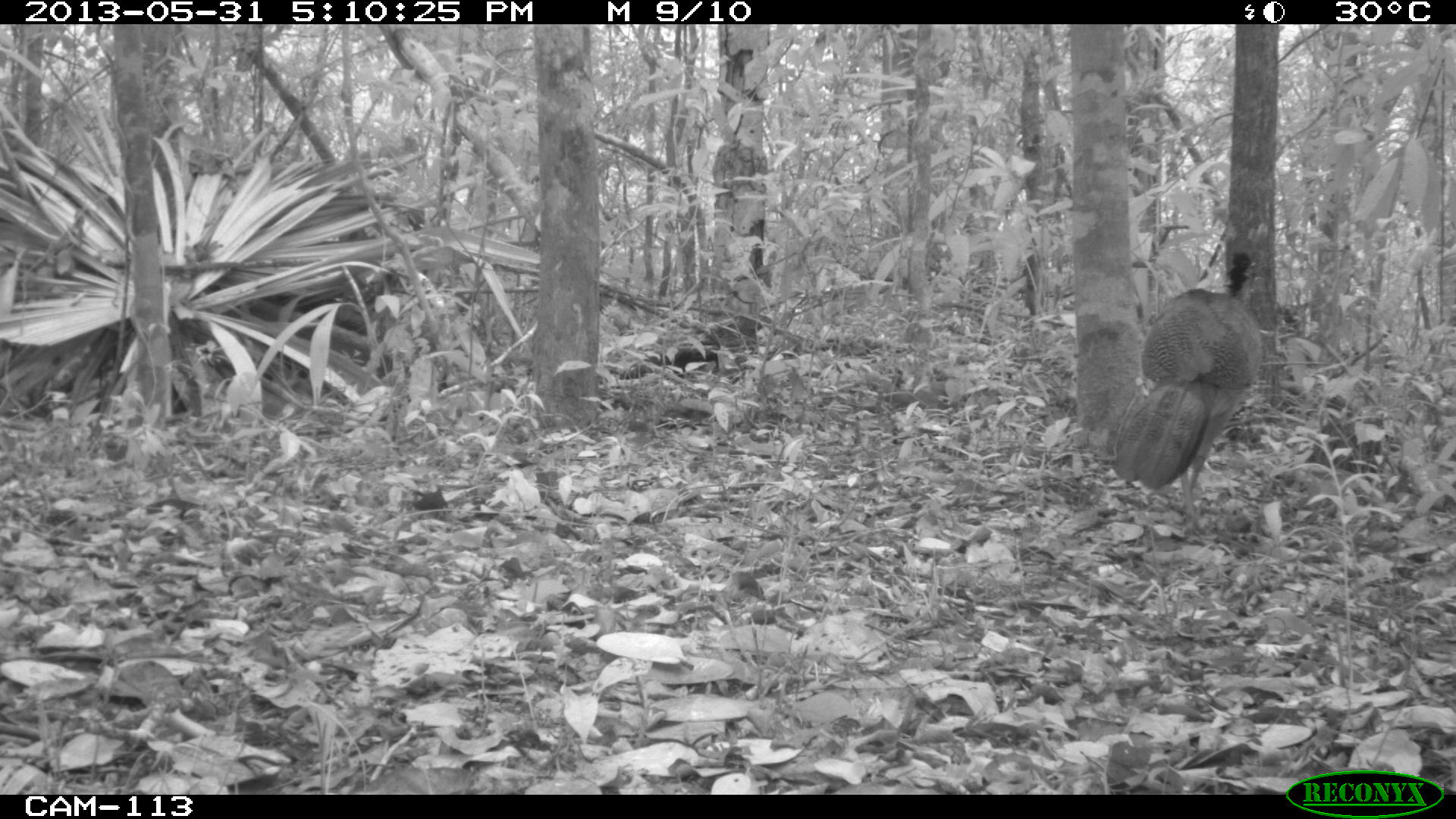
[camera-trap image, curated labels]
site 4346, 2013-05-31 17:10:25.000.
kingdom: Animalia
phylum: Chordata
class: Aves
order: Galliformes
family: Cracidae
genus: Crax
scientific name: Crax rubra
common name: great curassow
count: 1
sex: female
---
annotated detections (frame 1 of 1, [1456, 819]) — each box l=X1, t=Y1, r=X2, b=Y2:
crax rubra: l=1112, t=251, r=1261, b=518